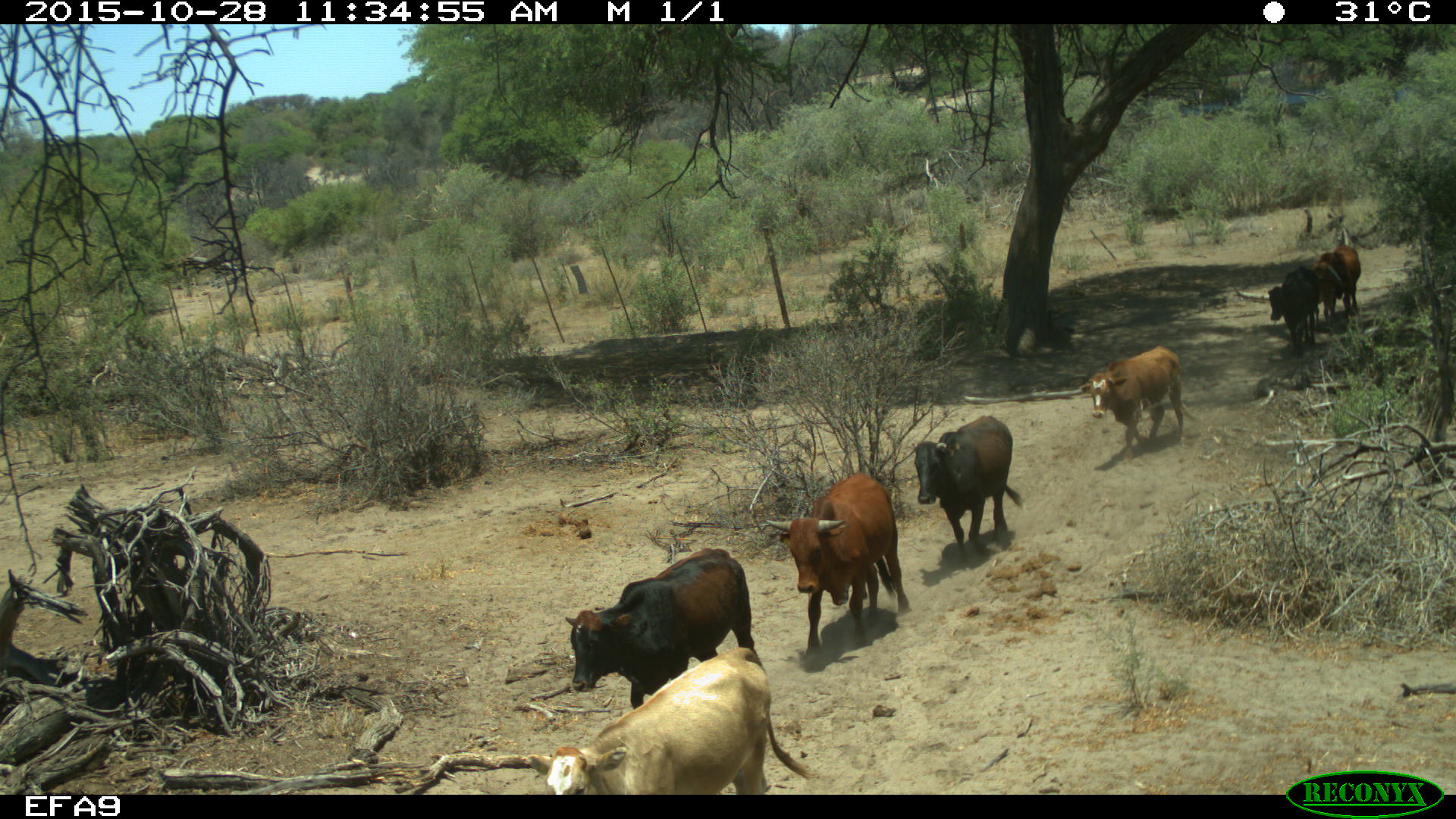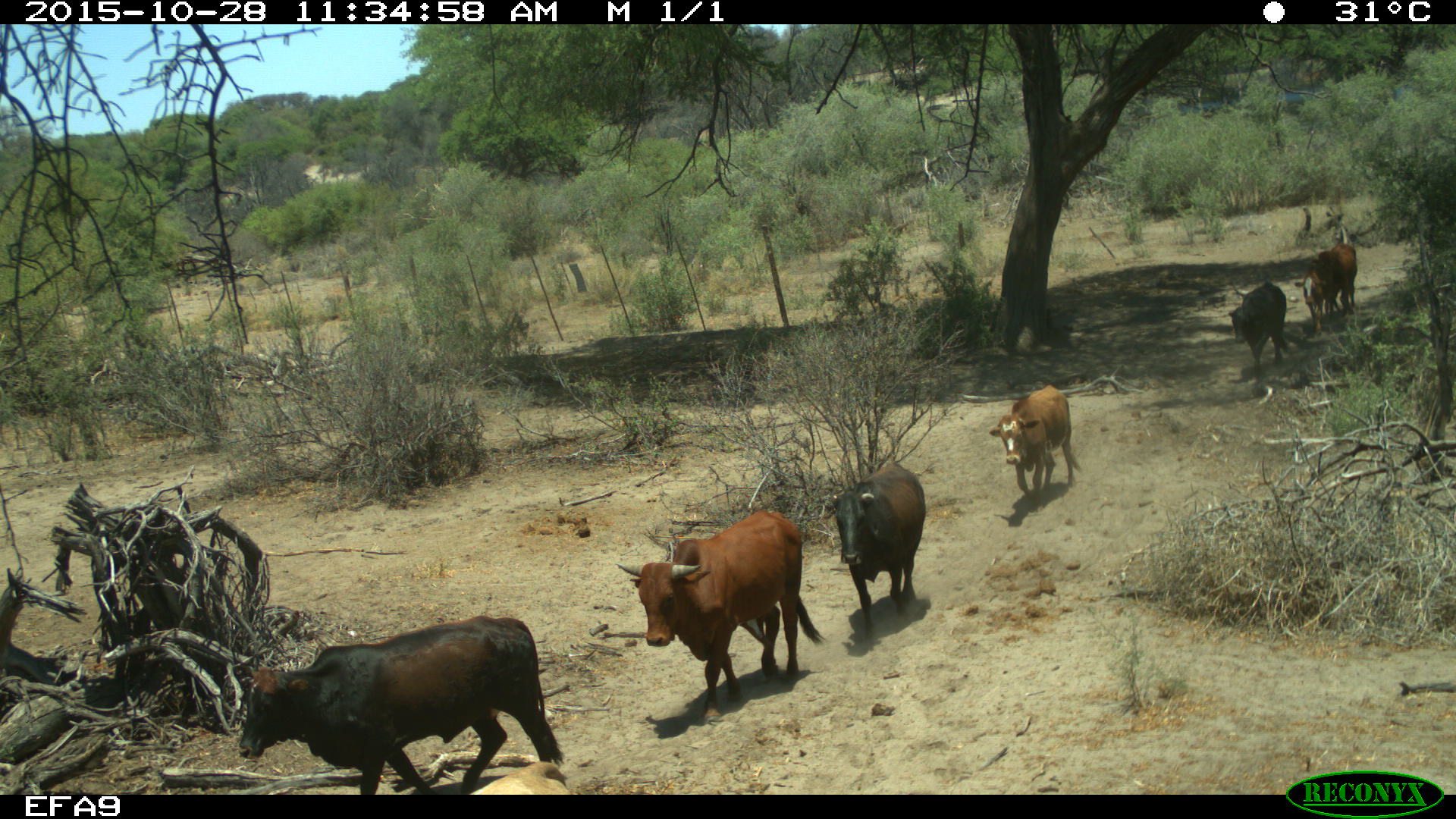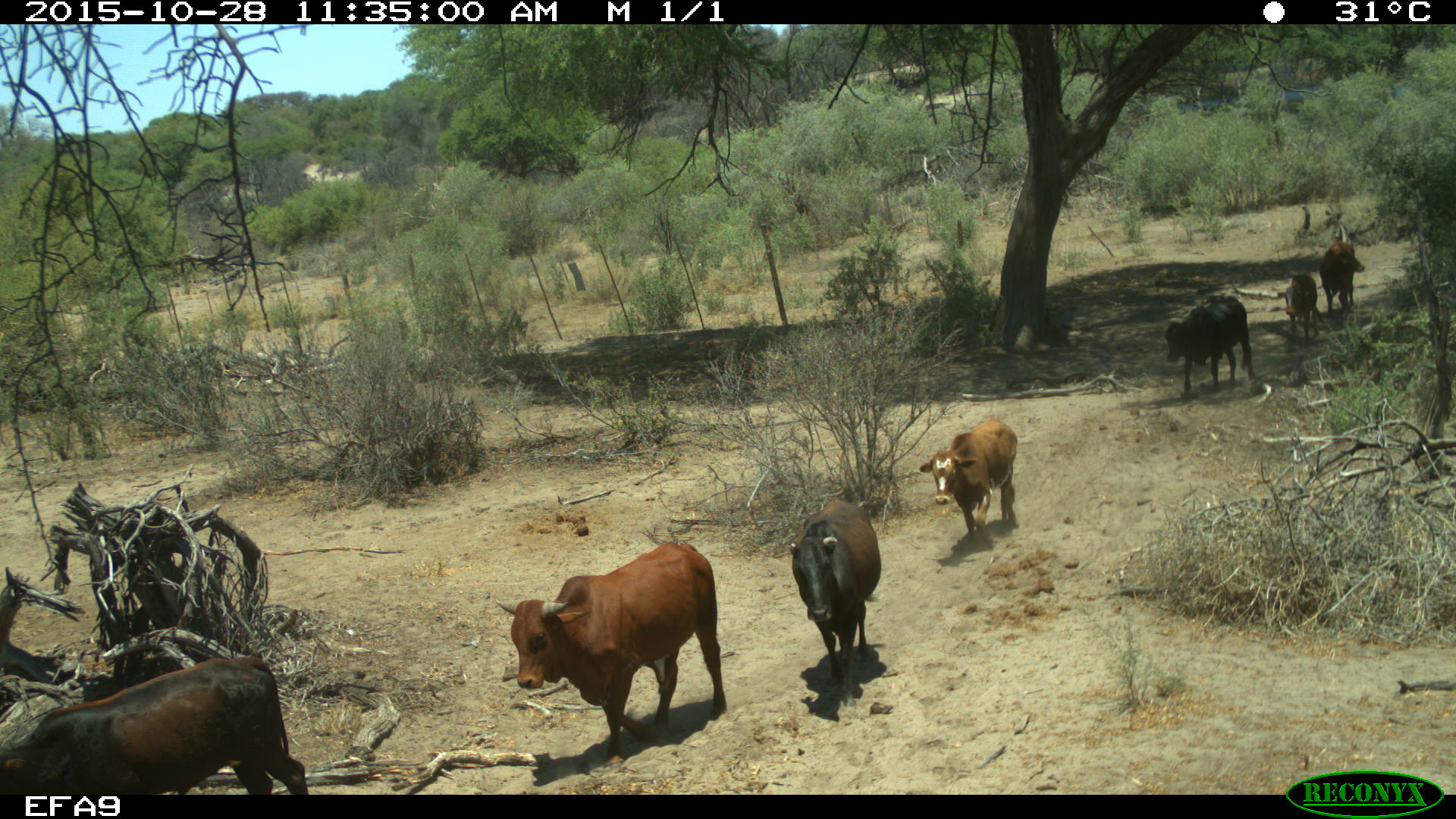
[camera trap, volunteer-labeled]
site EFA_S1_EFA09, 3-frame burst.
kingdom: Animalia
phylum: Chordata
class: Mammalia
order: Artiodactyla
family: Bovidae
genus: Bos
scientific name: Bos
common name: cattle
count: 8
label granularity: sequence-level